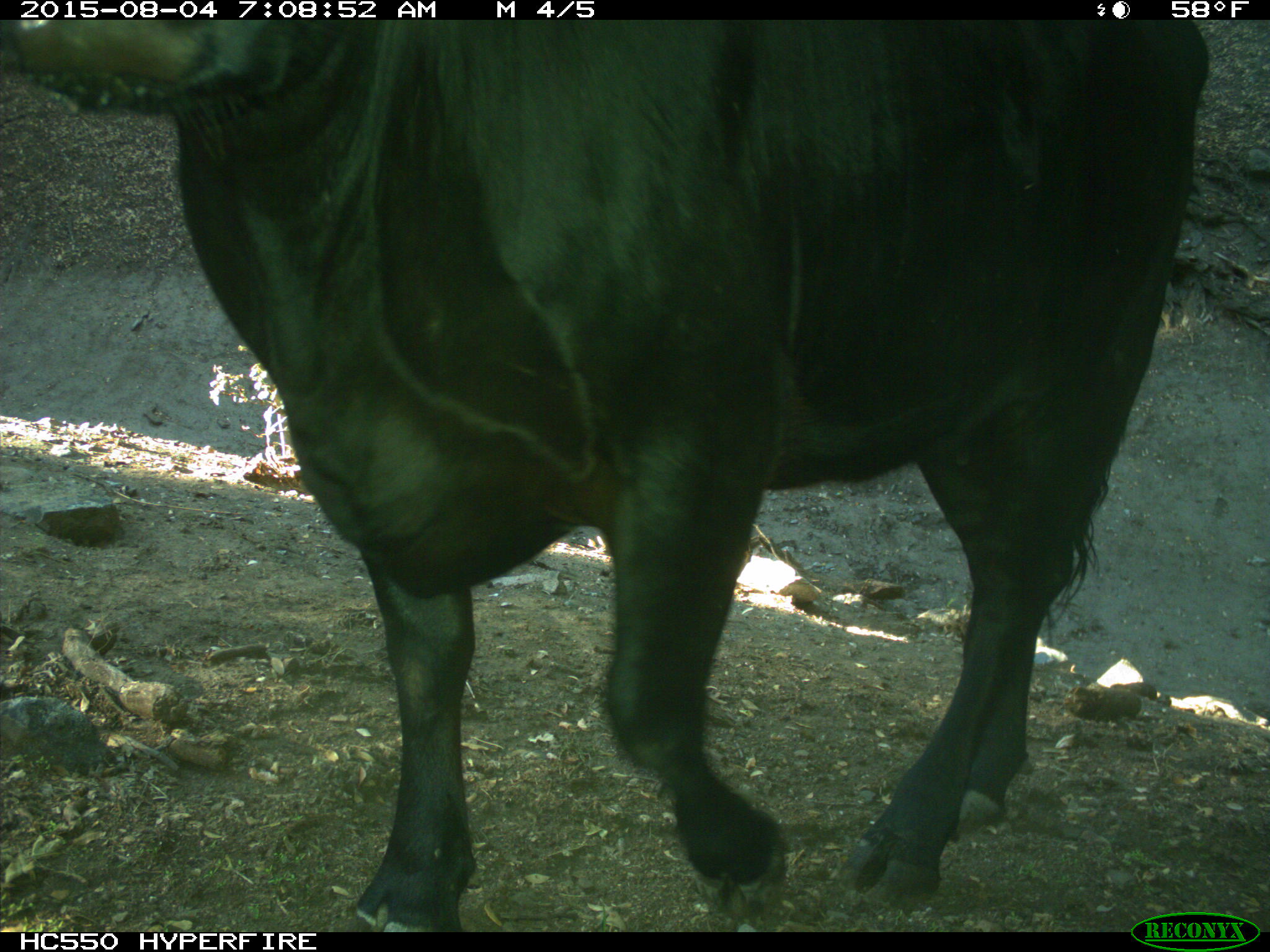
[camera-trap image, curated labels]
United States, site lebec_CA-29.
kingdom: Animalia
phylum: Chordata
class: Mammalia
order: Artiodactyla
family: Bovidae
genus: Bos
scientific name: Bos taurus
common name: domestic cow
Bos taurus (domestic cow).